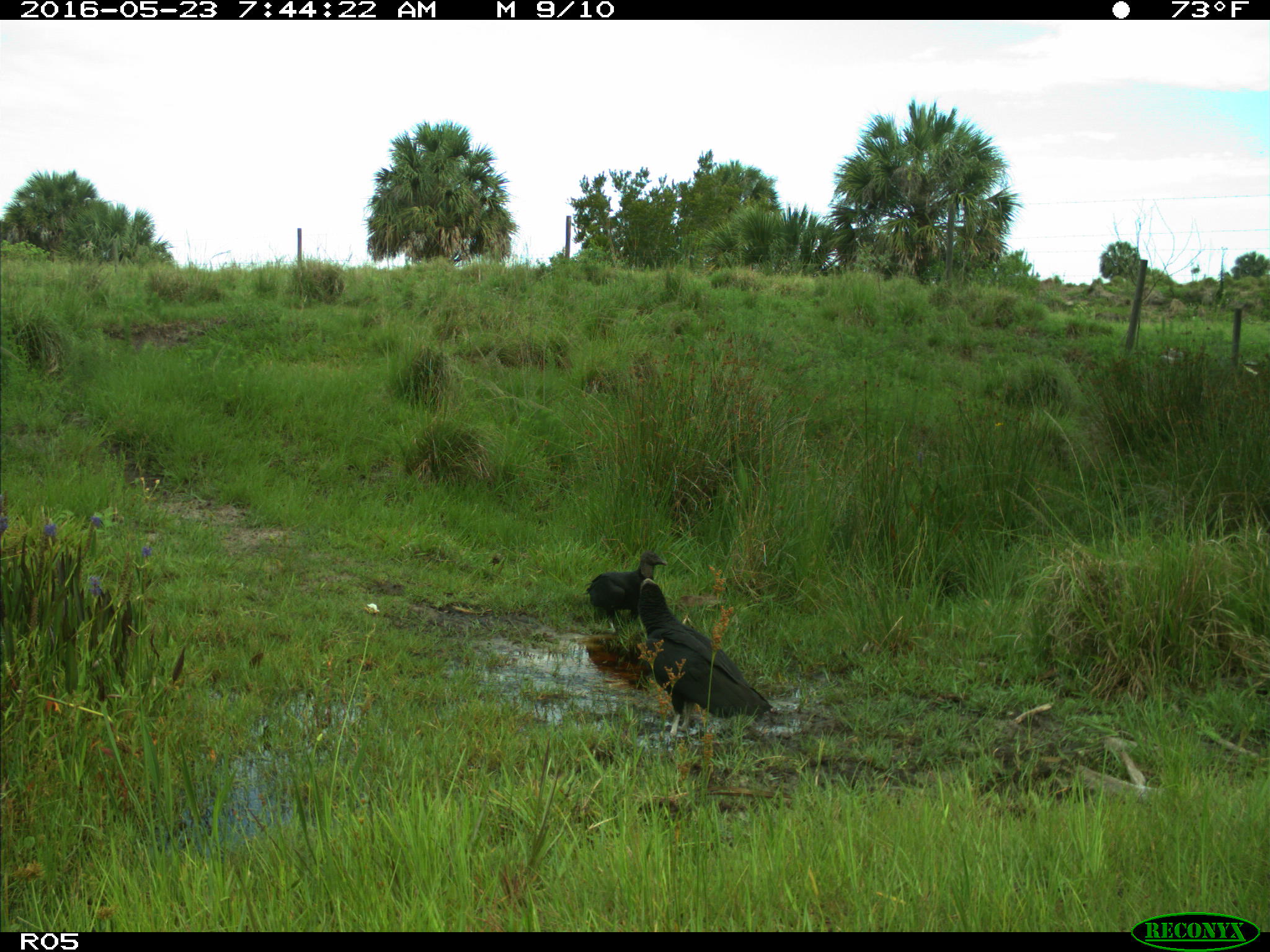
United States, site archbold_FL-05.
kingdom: Animalia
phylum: Chordata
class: Aves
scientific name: Aves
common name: birds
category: unidentified bird